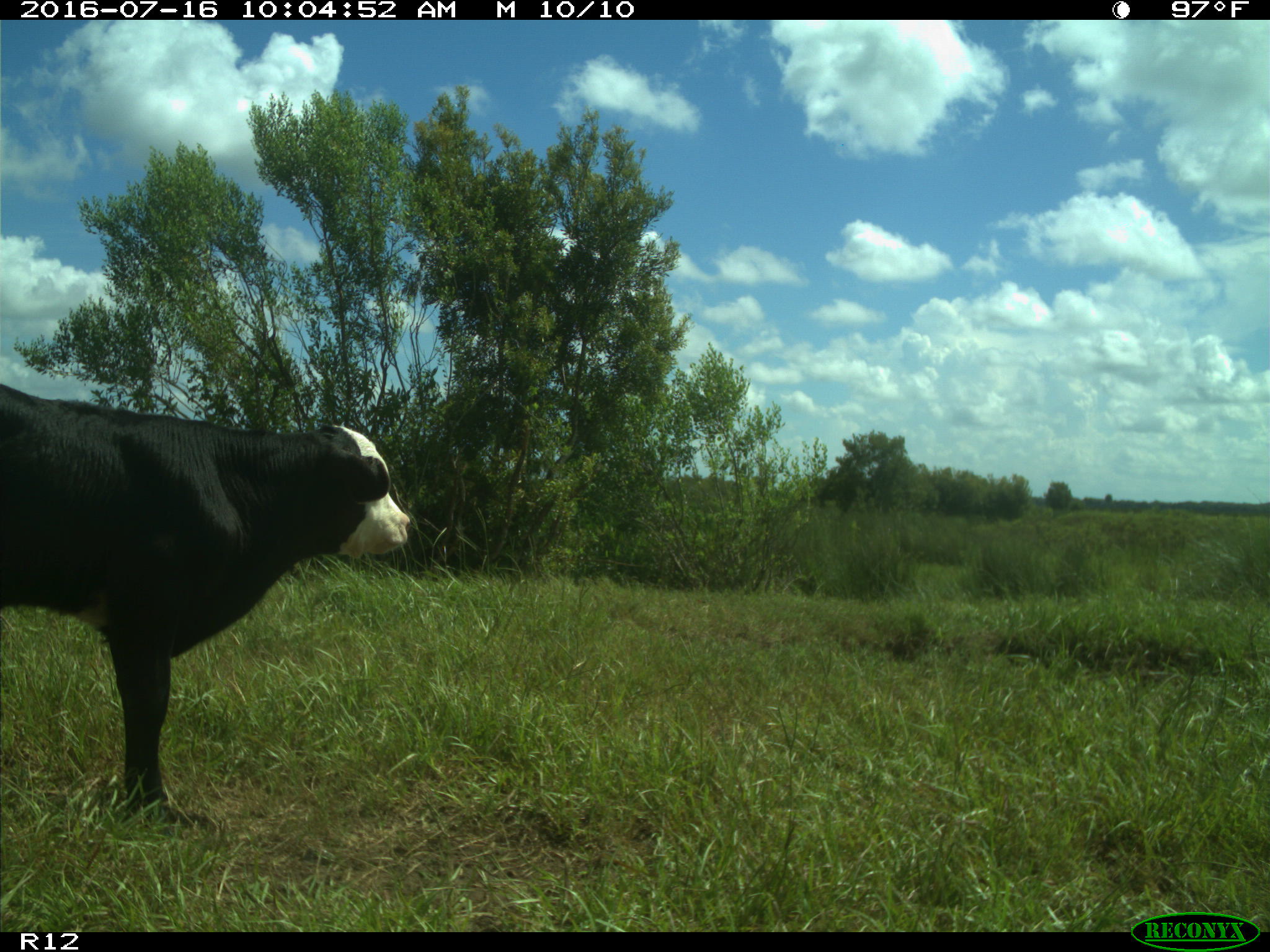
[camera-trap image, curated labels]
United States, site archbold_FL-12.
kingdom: Animalia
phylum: Chordata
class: Mammalia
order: Artiodactyla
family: Bovidae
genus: Bos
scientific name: Bos taurus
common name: domestic cow